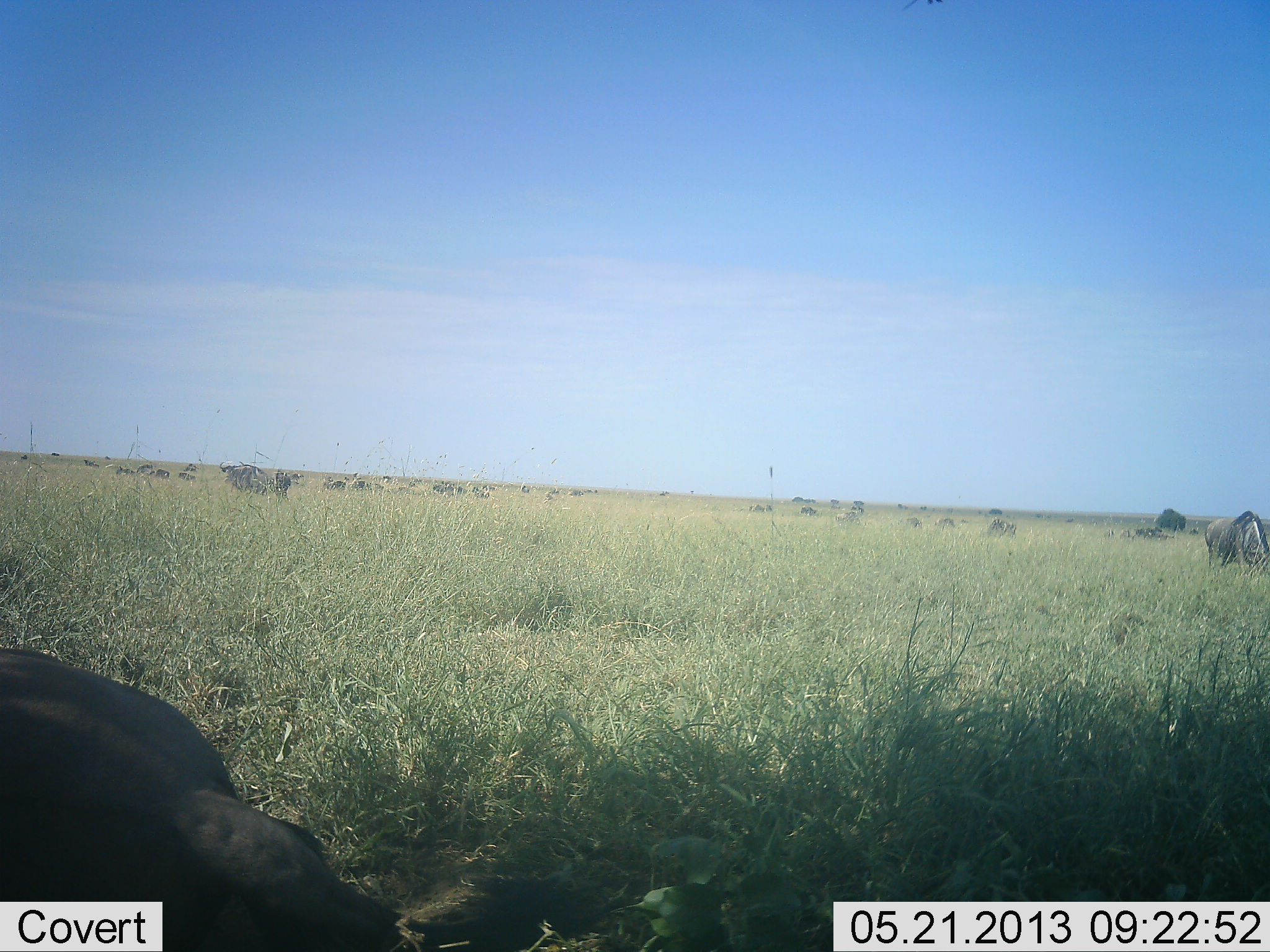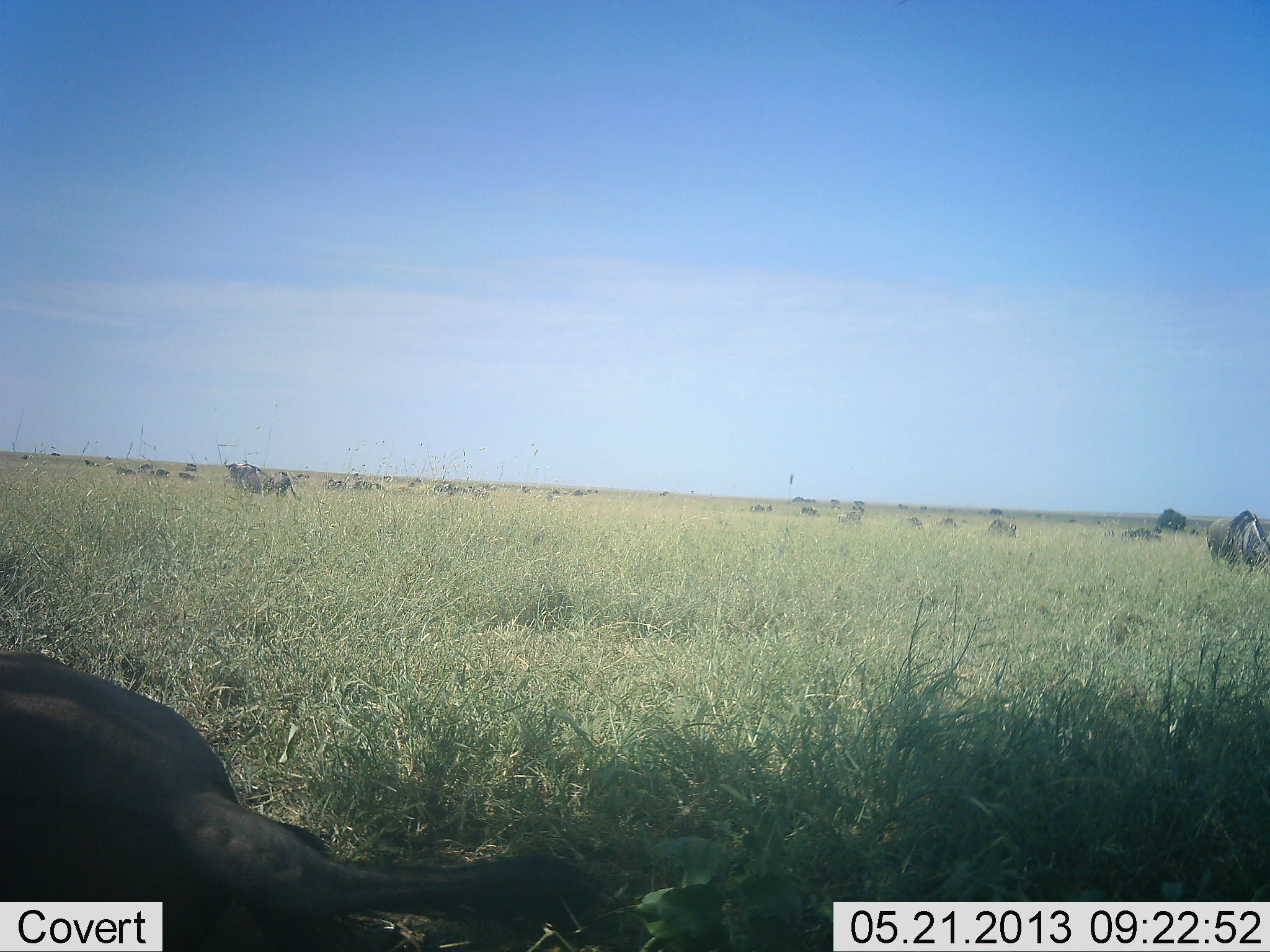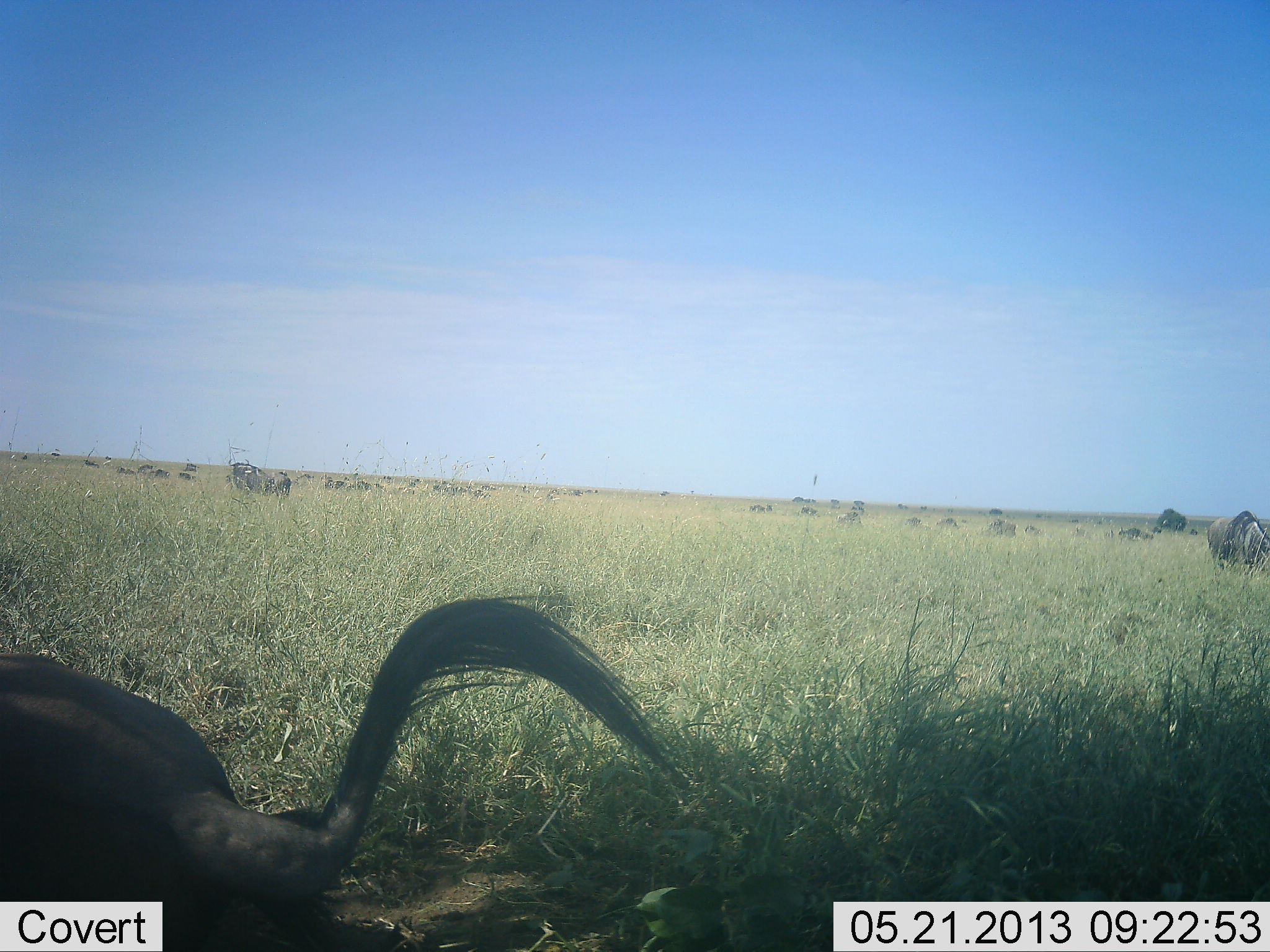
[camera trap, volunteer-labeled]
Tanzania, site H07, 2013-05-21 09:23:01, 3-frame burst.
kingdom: Animalia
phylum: Chordata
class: Mammalia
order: Artiodactyla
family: Bovidae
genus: Connochaetes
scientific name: Connochaetes taurinus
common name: blue wildebeest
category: wildebeest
Wildebeest (blue wildebeest) (Connochaetes taurinus), count 11-50. Behavior (volunteer vote fractions): standing 80%, resting 80%, moving 30%, interacting 0%. Young present (vote fraction): 0%. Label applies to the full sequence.